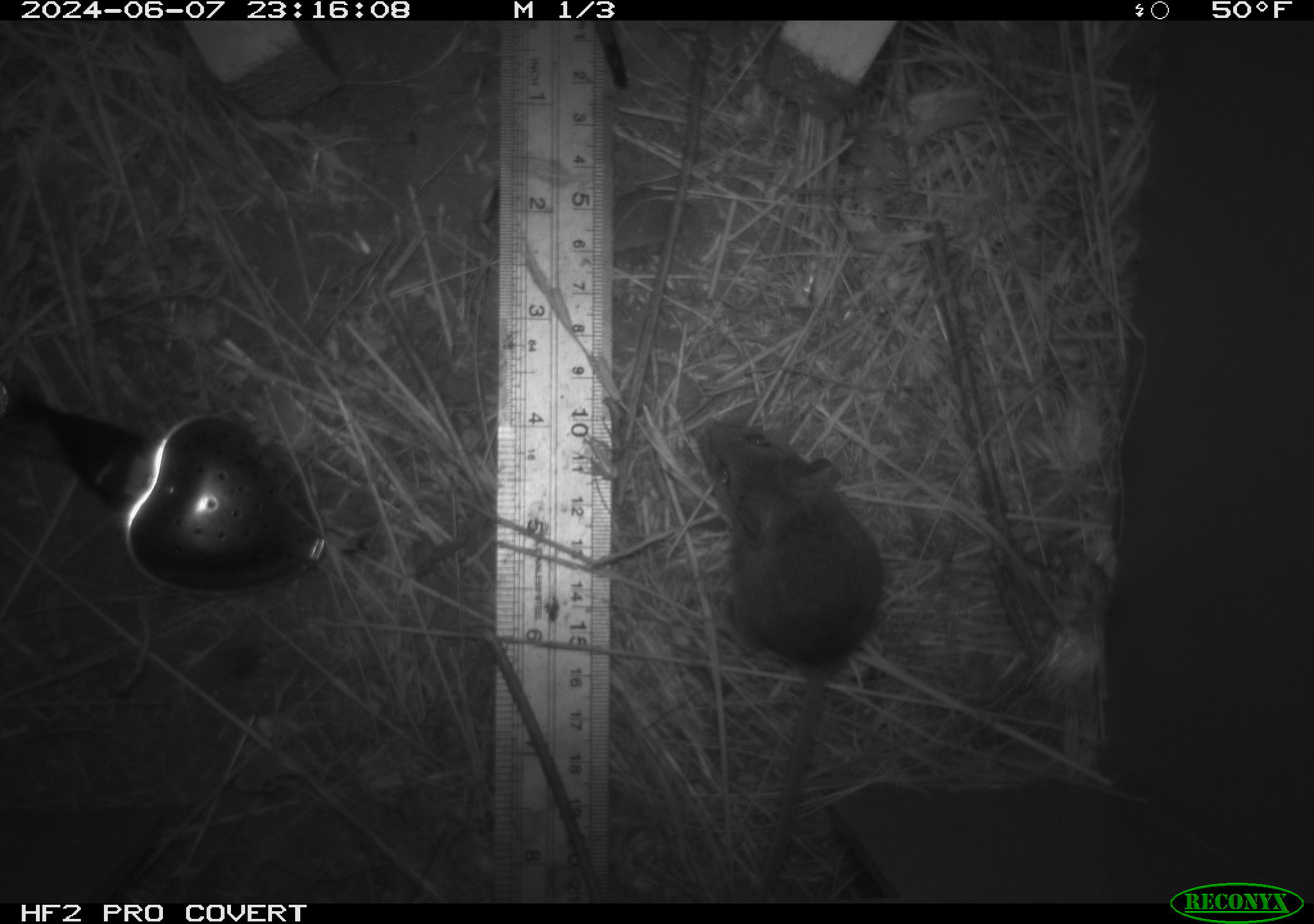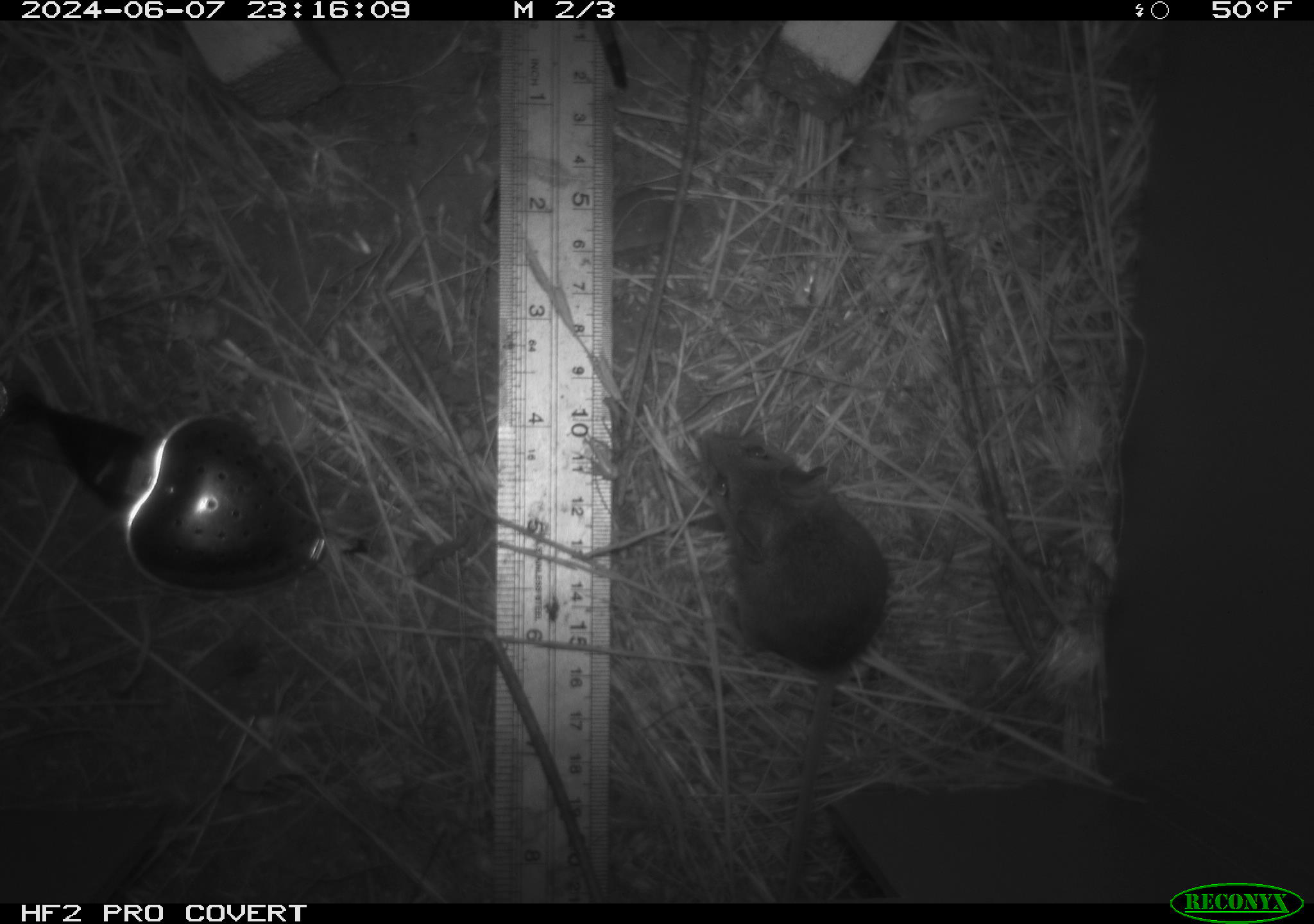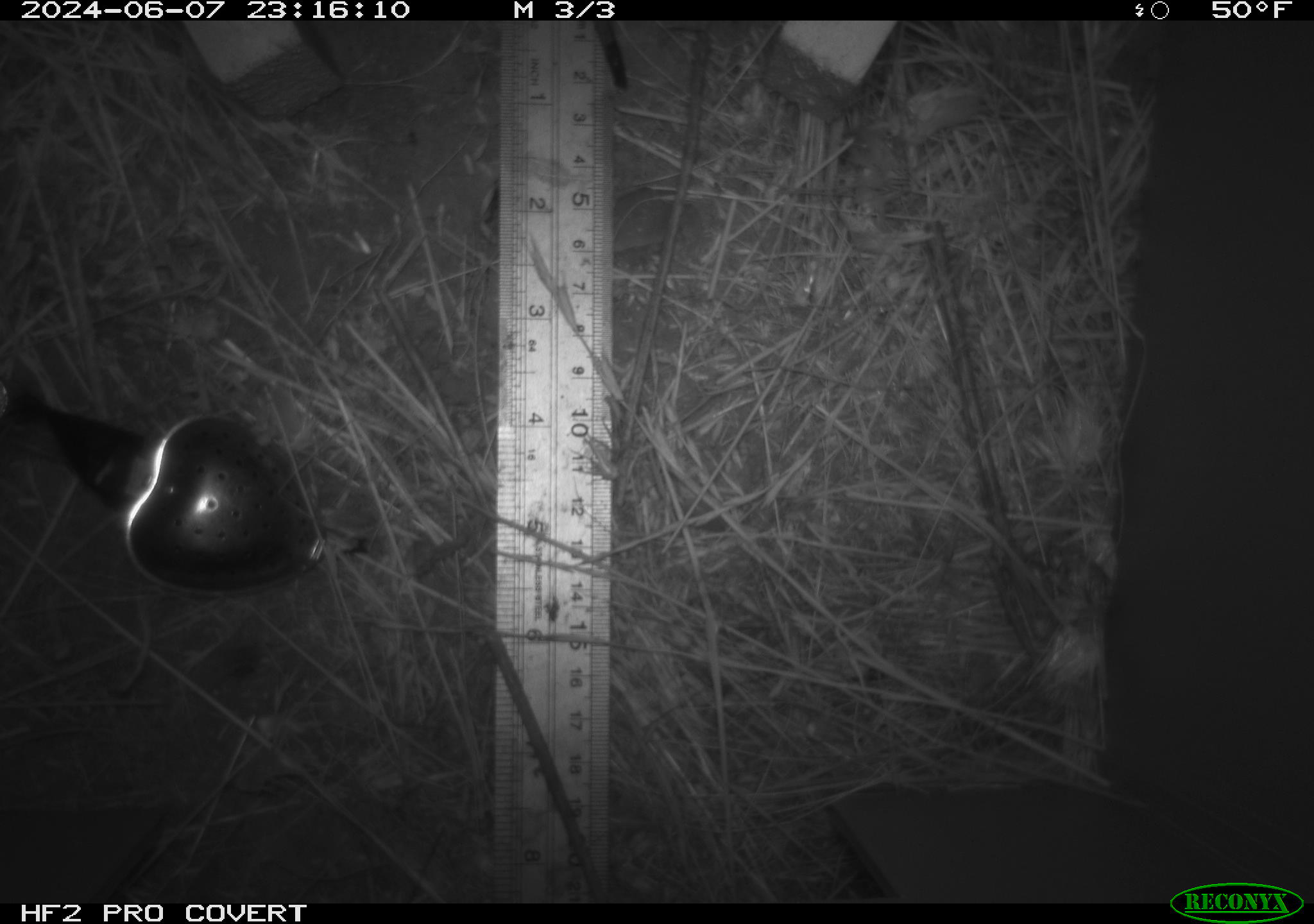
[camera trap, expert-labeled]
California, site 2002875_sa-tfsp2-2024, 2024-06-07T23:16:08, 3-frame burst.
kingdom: Animalia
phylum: Chordata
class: Mammalia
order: Rodentia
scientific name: Rodentia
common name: mouse species